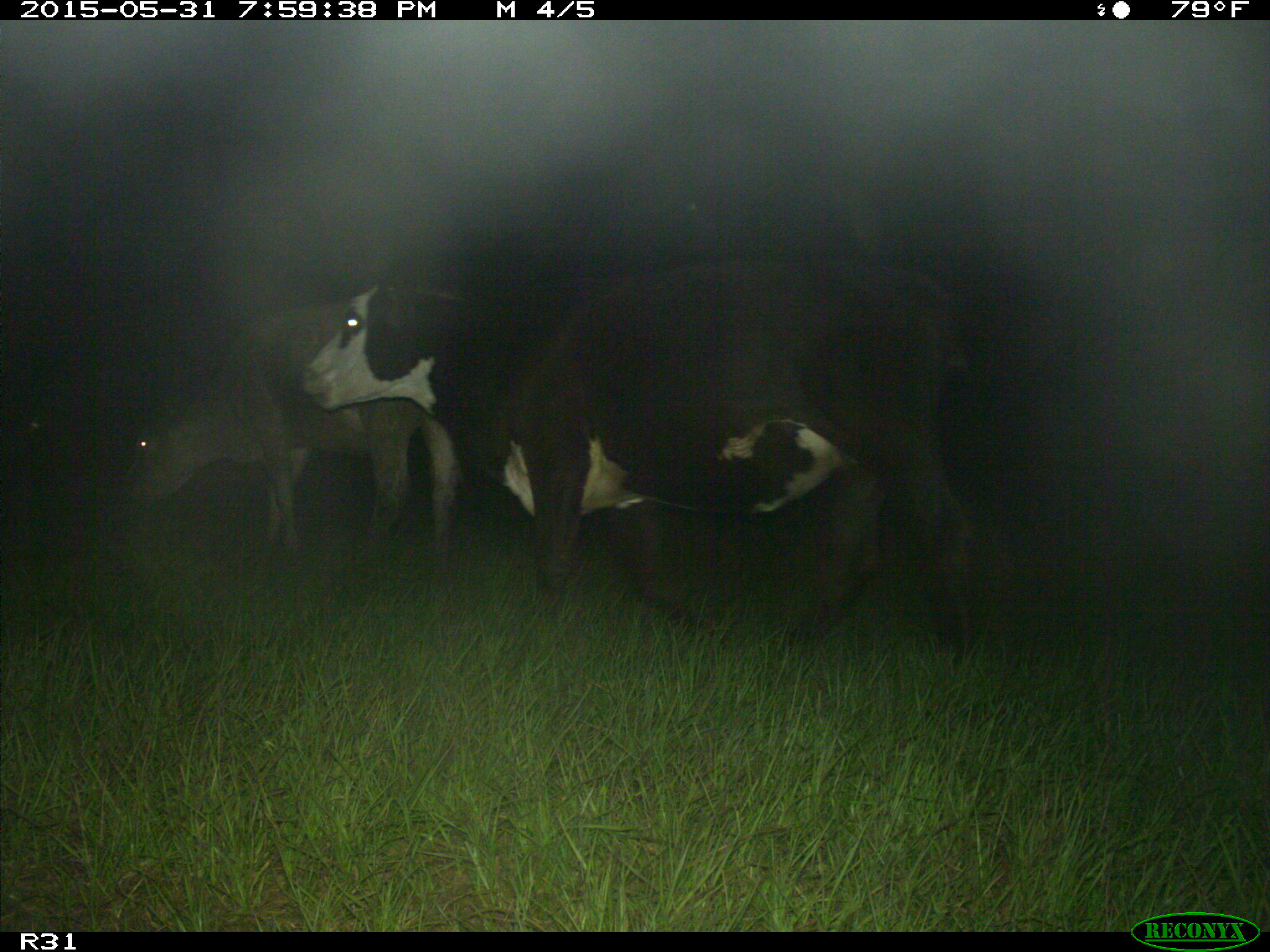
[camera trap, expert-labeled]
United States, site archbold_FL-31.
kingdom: Animalia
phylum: Chordata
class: Mammalia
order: Artiodactyla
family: Bovidae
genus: Bos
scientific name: Bos taurus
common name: domestic cow